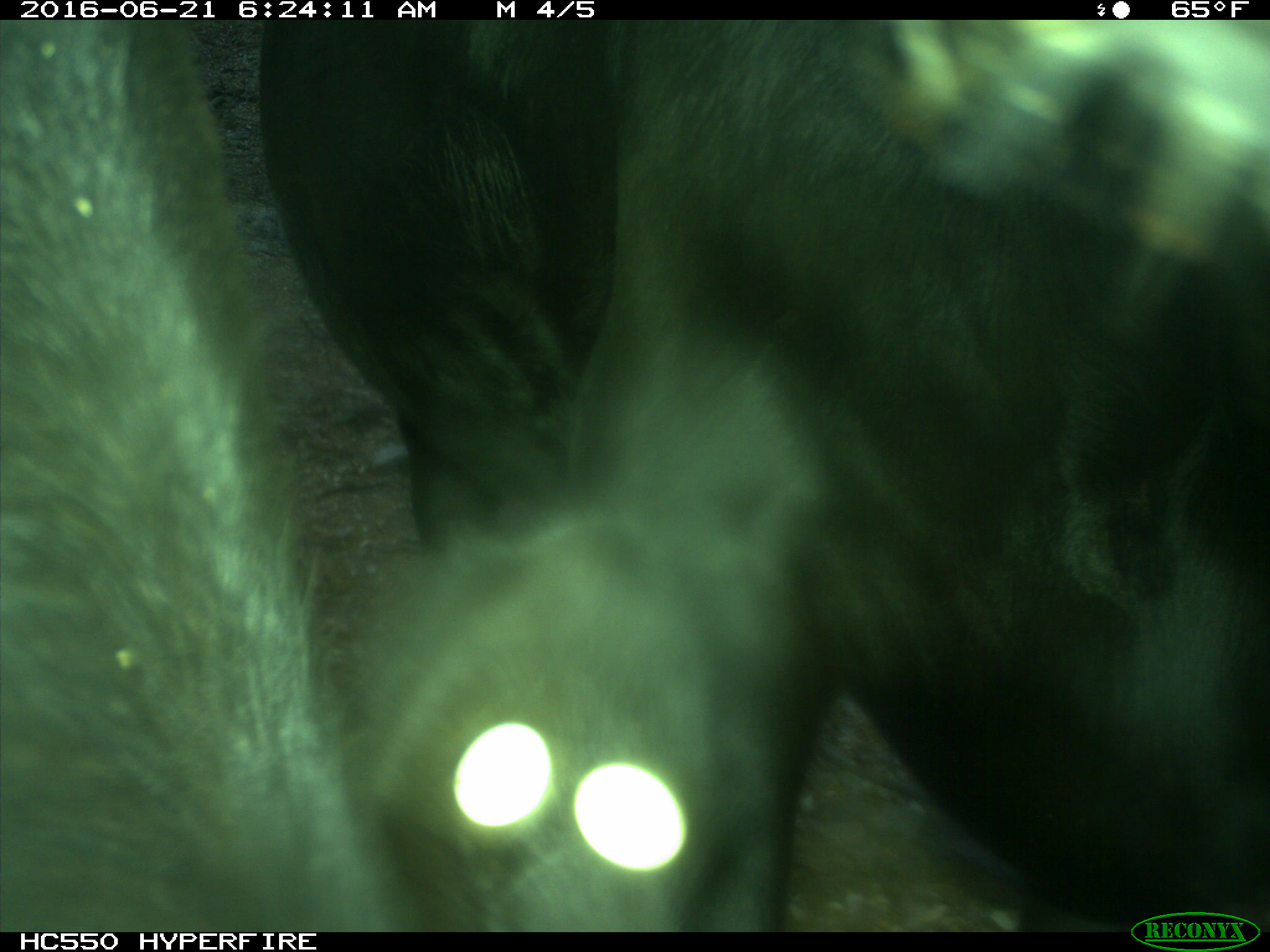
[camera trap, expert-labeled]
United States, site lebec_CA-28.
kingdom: Animalia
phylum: Chordata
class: Mammalia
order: Artiodactyla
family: Bovidae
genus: Bos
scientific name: Bos taurus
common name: domestic cow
Bos taurus (domestic cow).